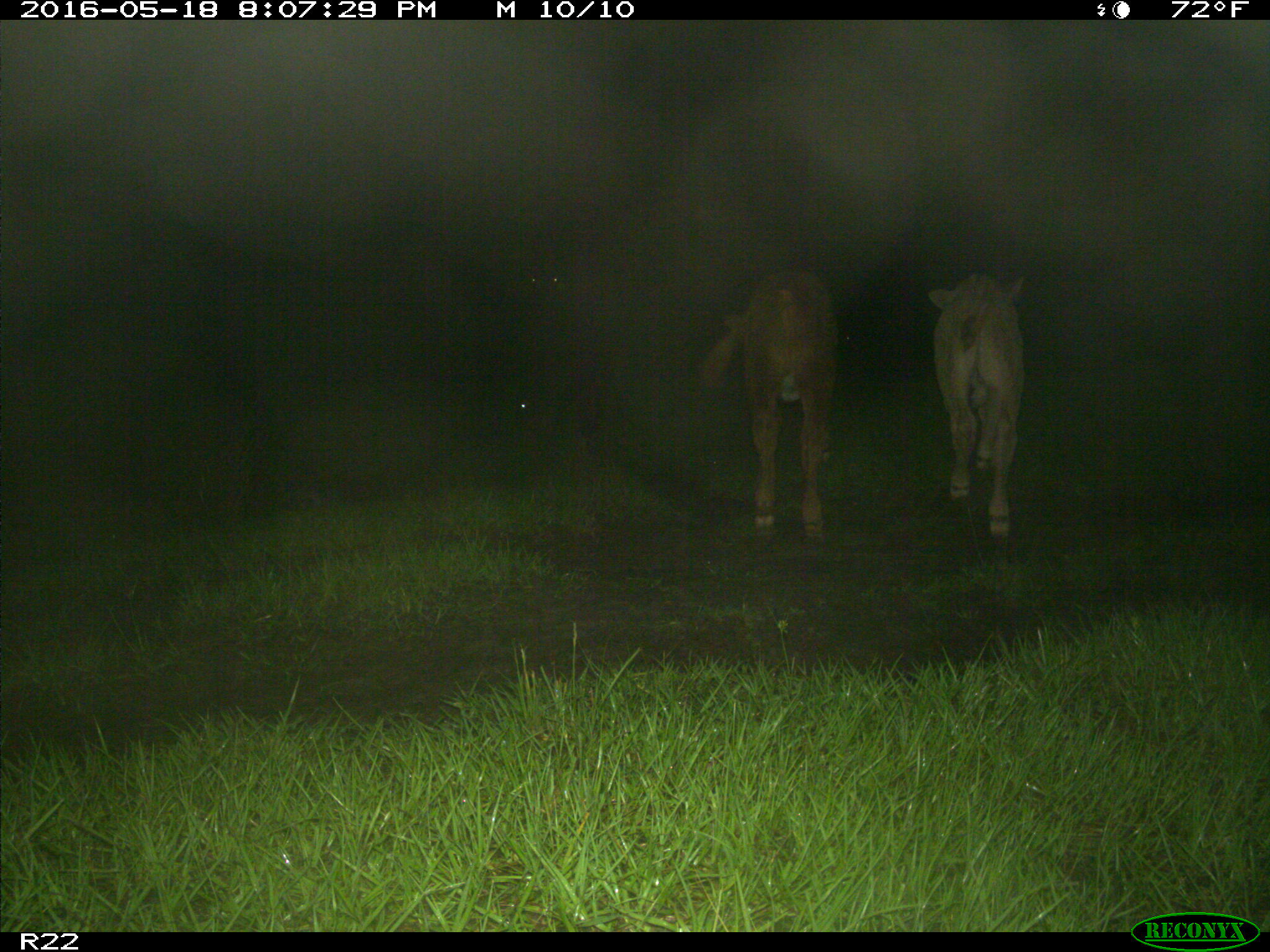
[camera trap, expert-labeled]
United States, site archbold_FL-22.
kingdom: Animalia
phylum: Chordata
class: Mammalia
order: Artiodactyla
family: Bovidae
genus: Bos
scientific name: Bos taurus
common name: domestic cow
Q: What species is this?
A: Bos taurus (domestic cow).